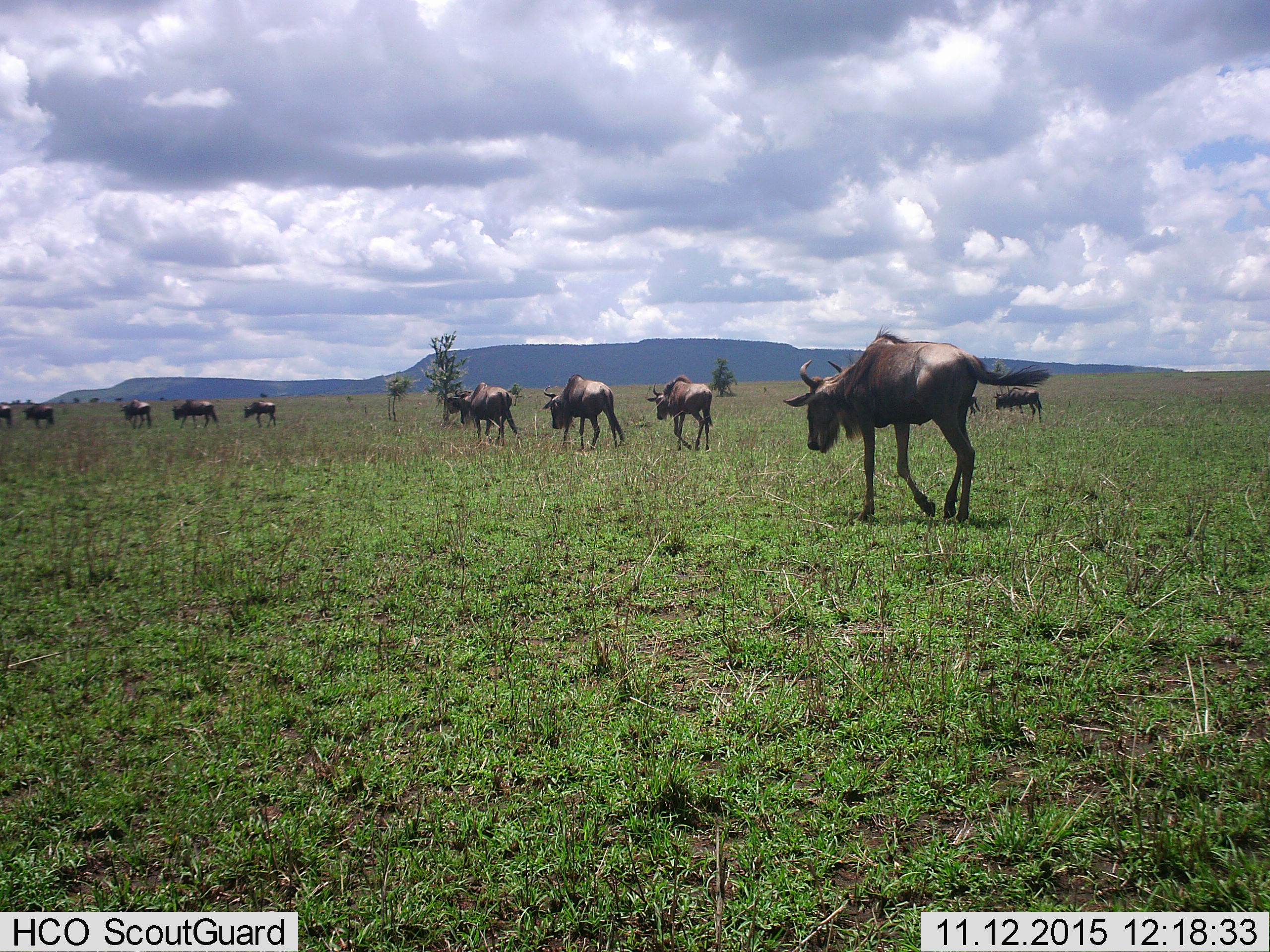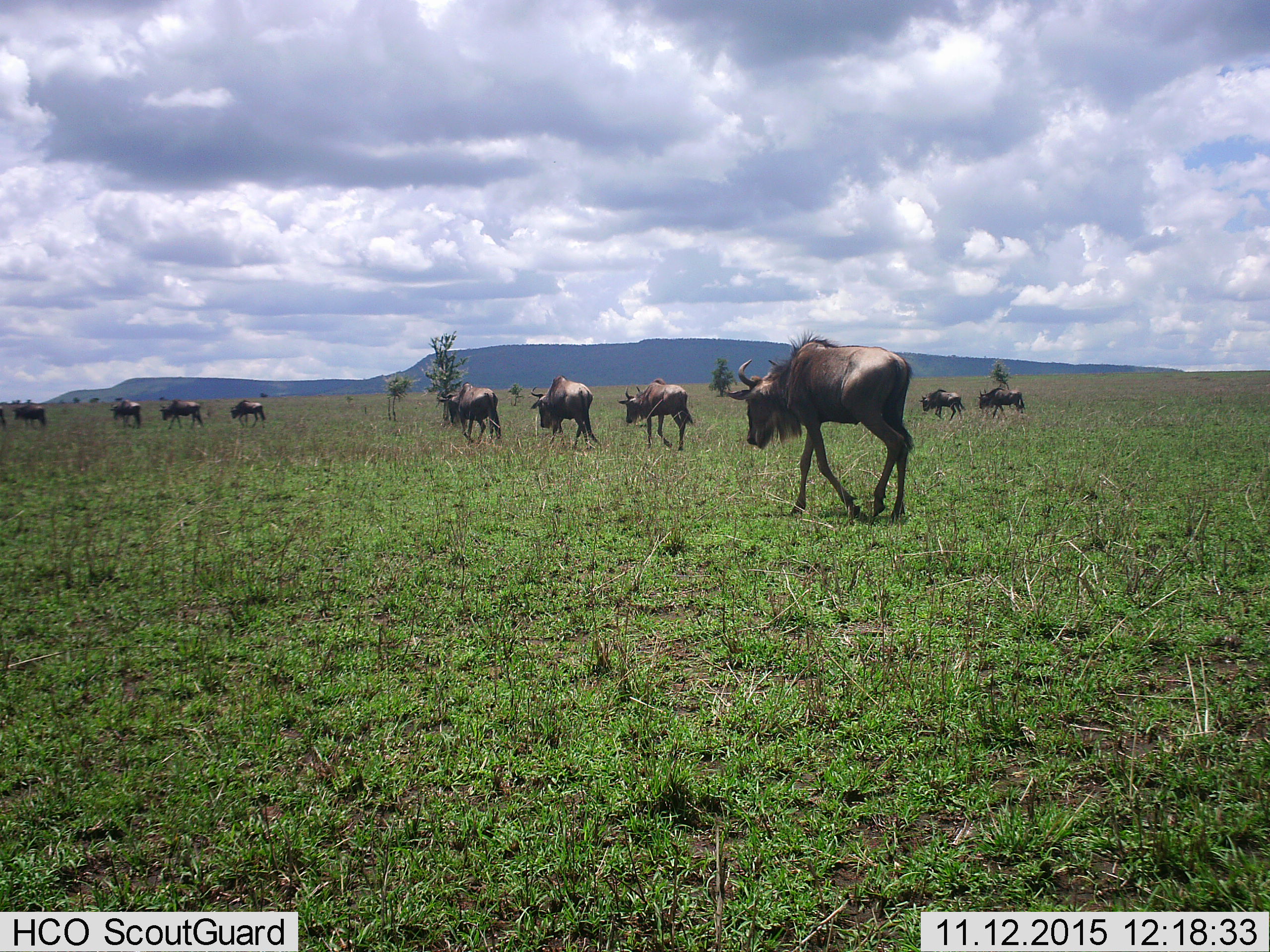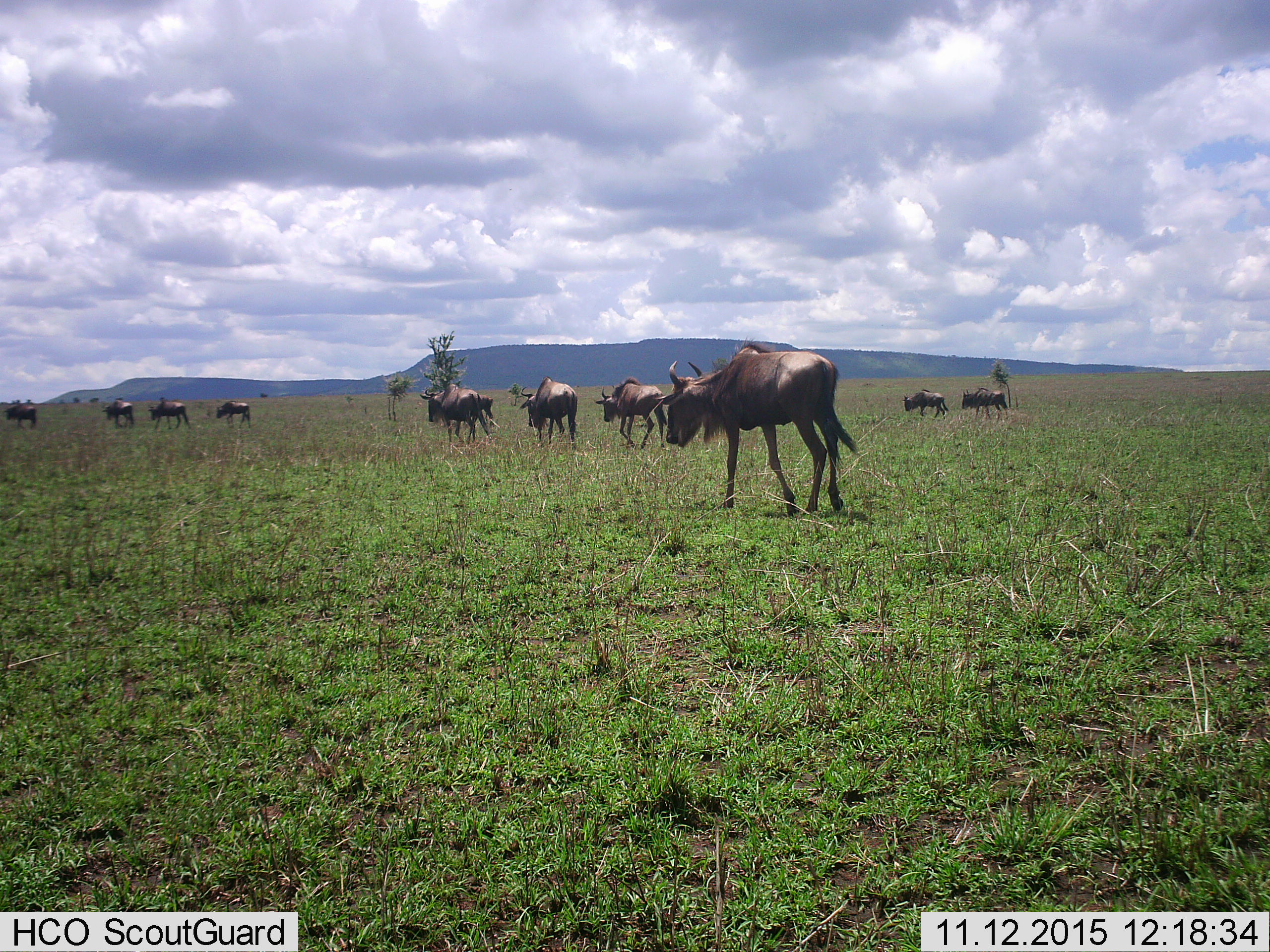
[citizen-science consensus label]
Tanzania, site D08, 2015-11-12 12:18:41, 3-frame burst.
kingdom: Animalia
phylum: Chordata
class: Mammalia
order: Artiodactyla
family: Bovidae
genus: Connochaetes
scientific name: Connochaetes taurinus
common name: blue wildebeest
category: wildebeest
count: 11-50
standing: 6%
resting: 0%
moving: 100%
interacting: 0%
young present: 0%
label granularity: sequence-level